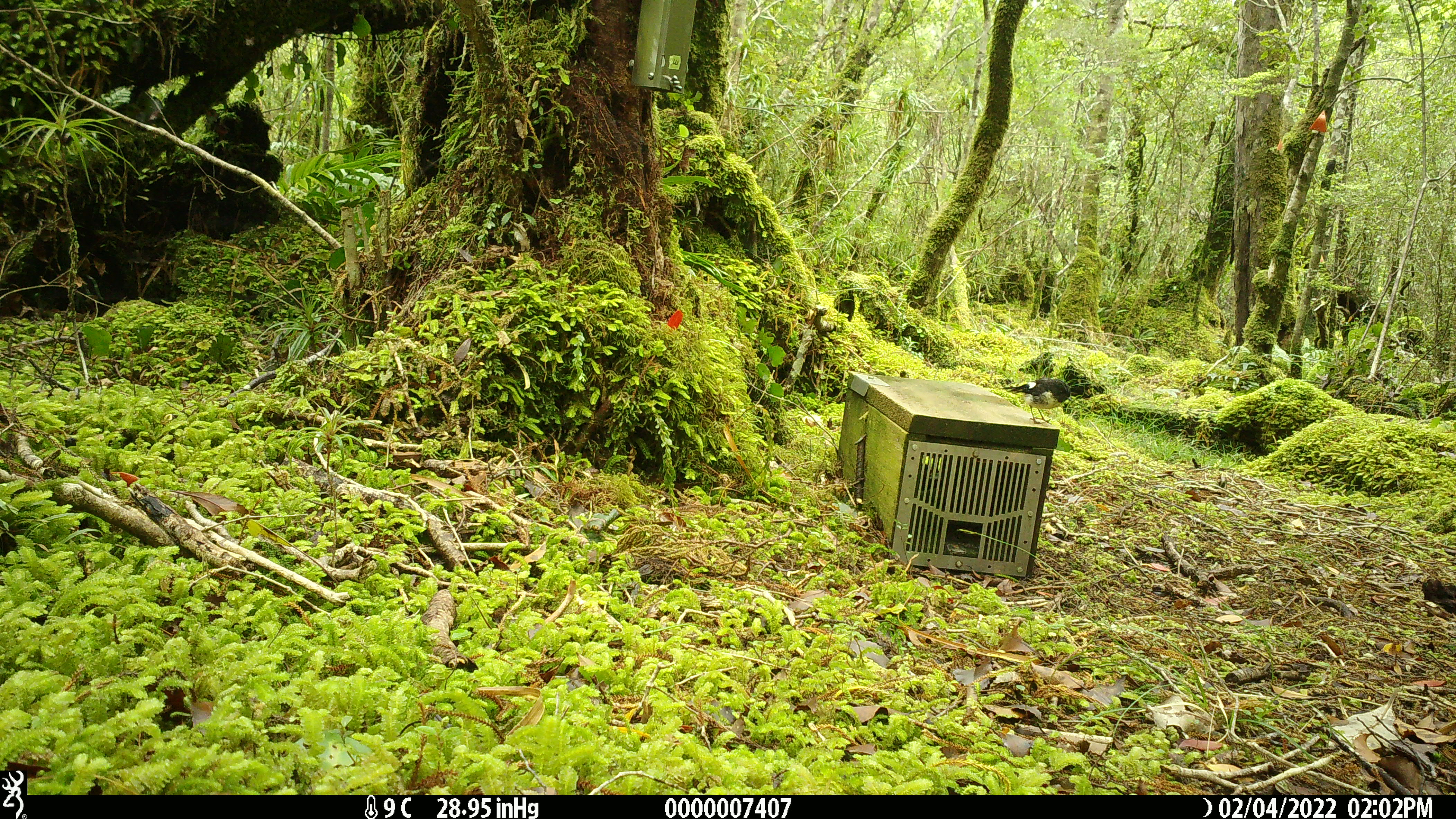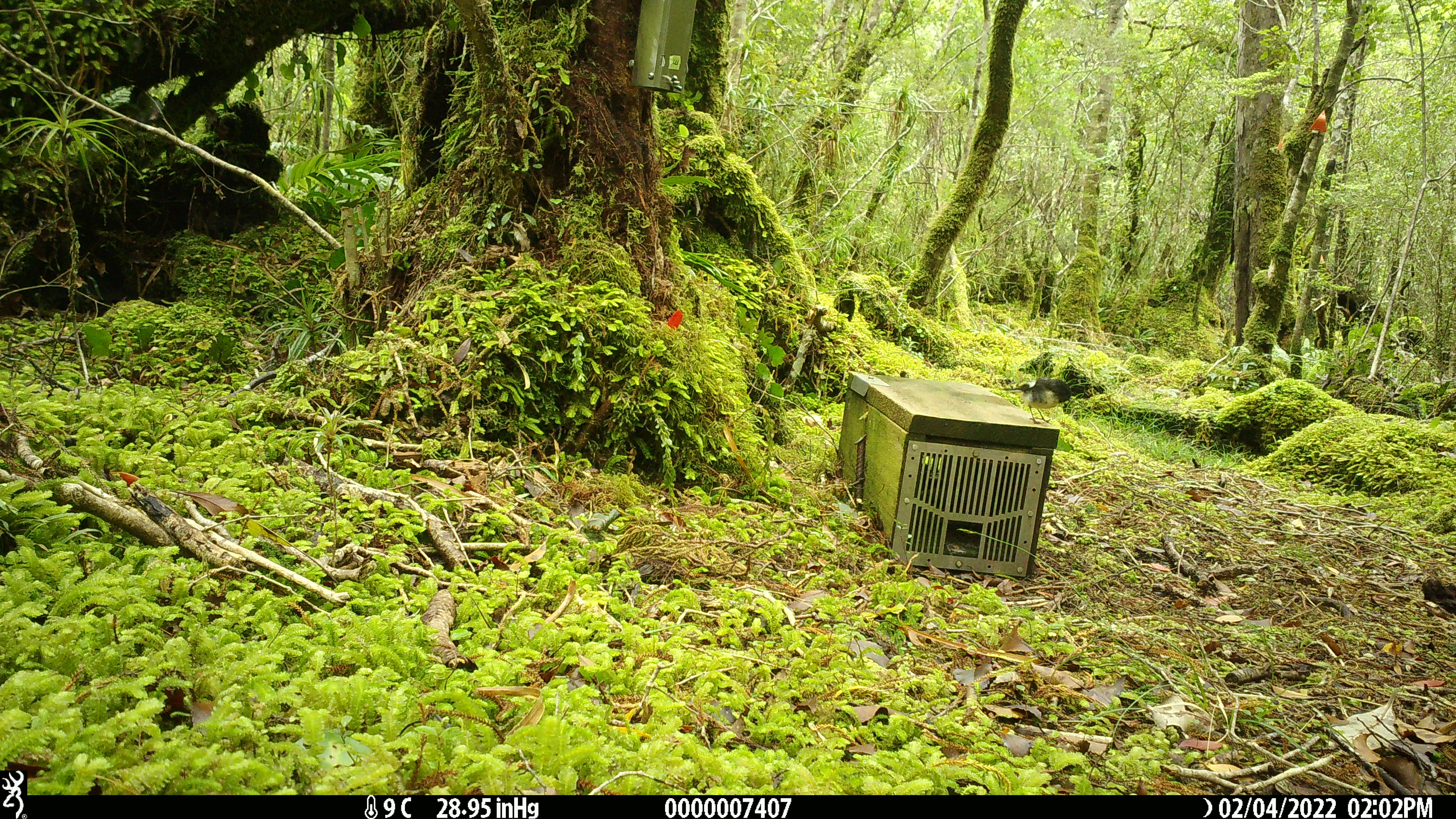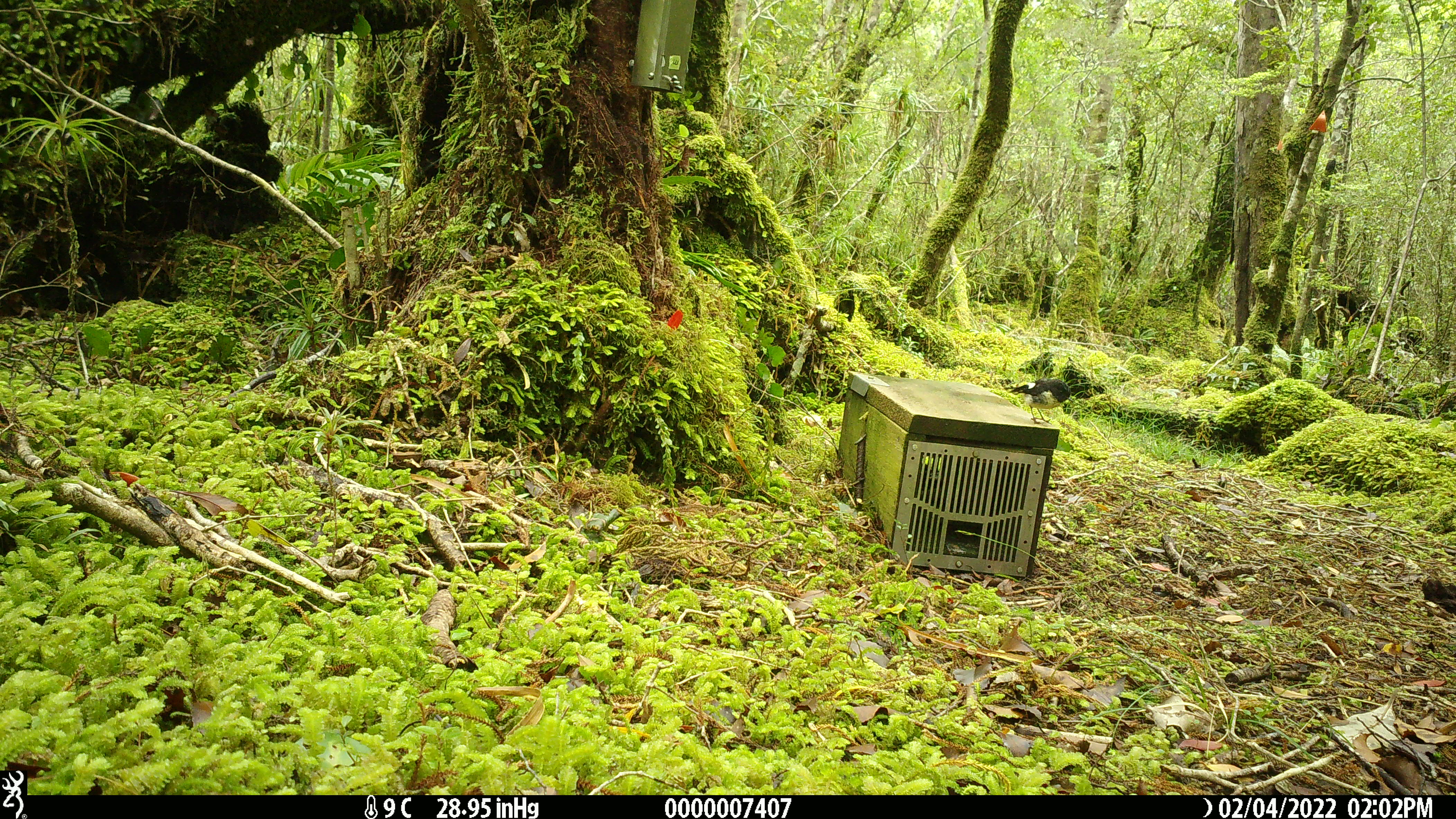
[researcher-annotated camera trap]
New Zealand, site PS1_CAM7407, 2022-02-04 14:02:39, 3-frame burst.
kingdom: Animalia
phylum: Chordata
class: Aves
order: Passeriformes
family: Petroicidae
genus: Petroica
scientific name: Petroica macrocephala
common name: tomtit